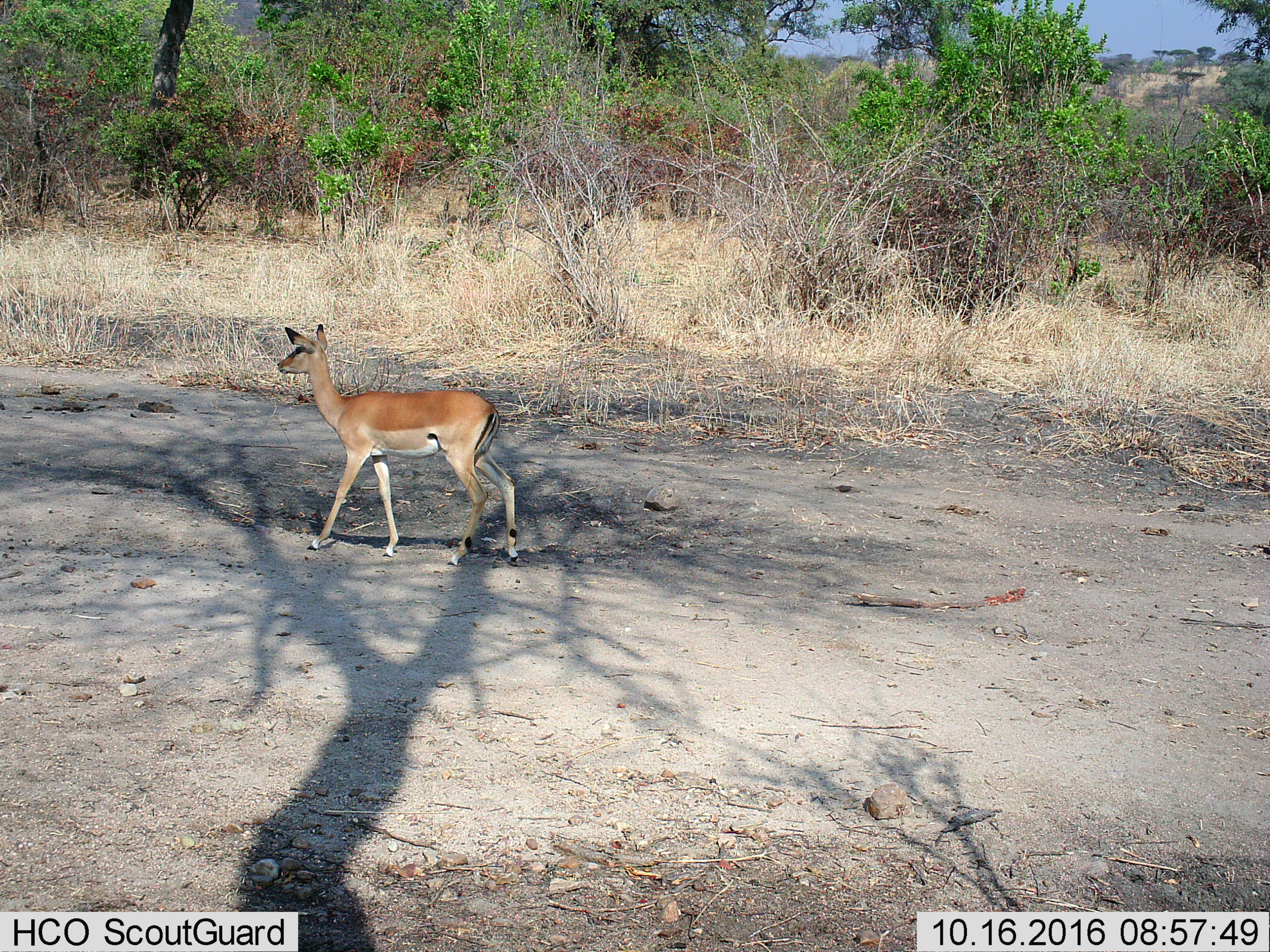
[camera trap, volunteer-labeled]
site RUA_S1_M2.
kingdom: Animalia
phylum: Chordata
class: Mammalia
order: Artiodactyla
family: Bovidae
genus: Aepyceros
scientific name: Aepyceros melampus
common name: impala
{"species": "impala (Aepyceros melampus)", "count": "1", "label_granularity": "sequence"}